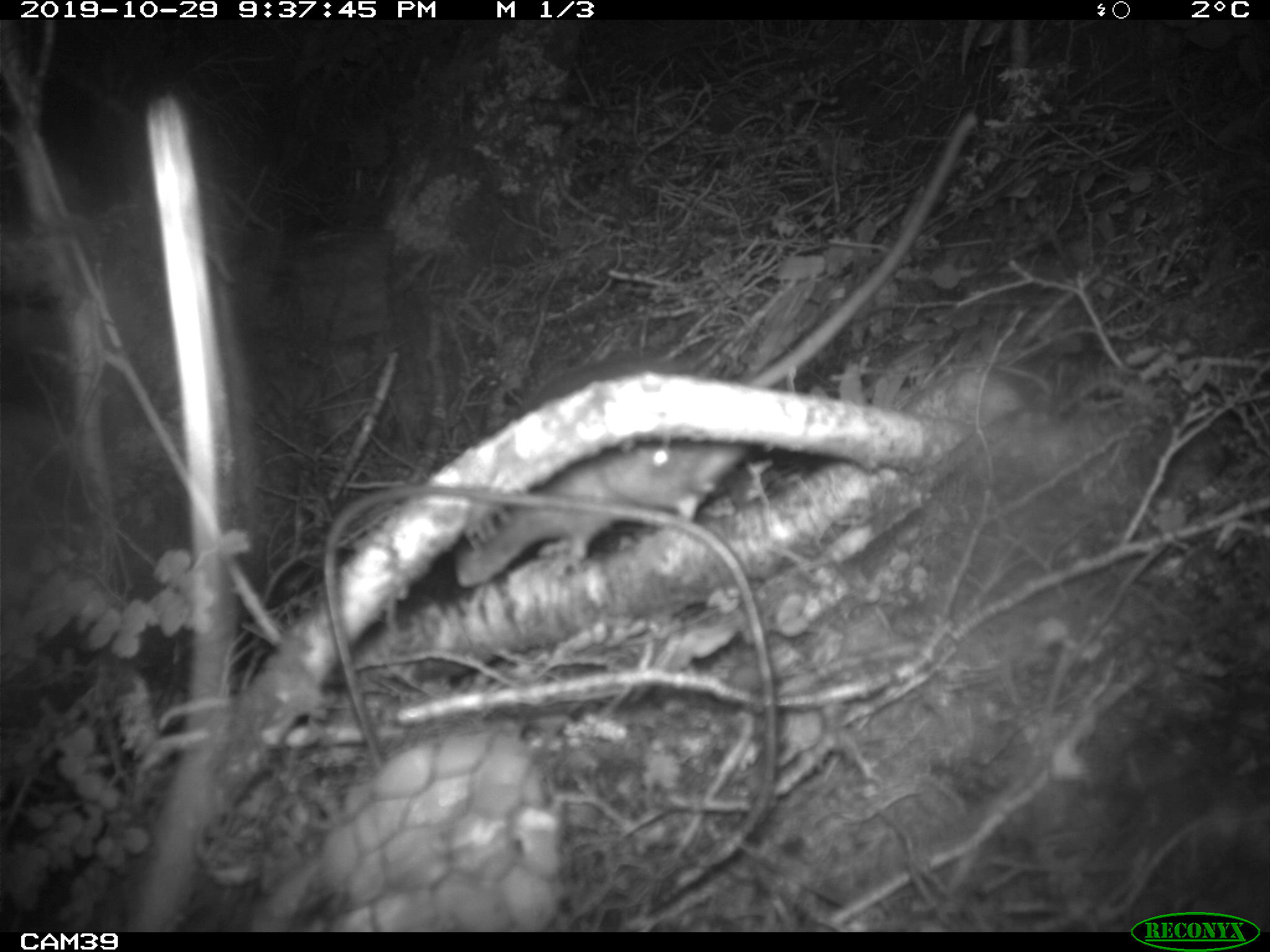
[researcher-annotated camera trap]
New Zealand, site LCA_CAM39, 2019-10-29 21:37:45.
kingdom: Animalia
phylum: Chordata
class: Mammalia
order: Rodentia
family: Muridae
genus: Rattus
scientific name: Rattus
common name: rat